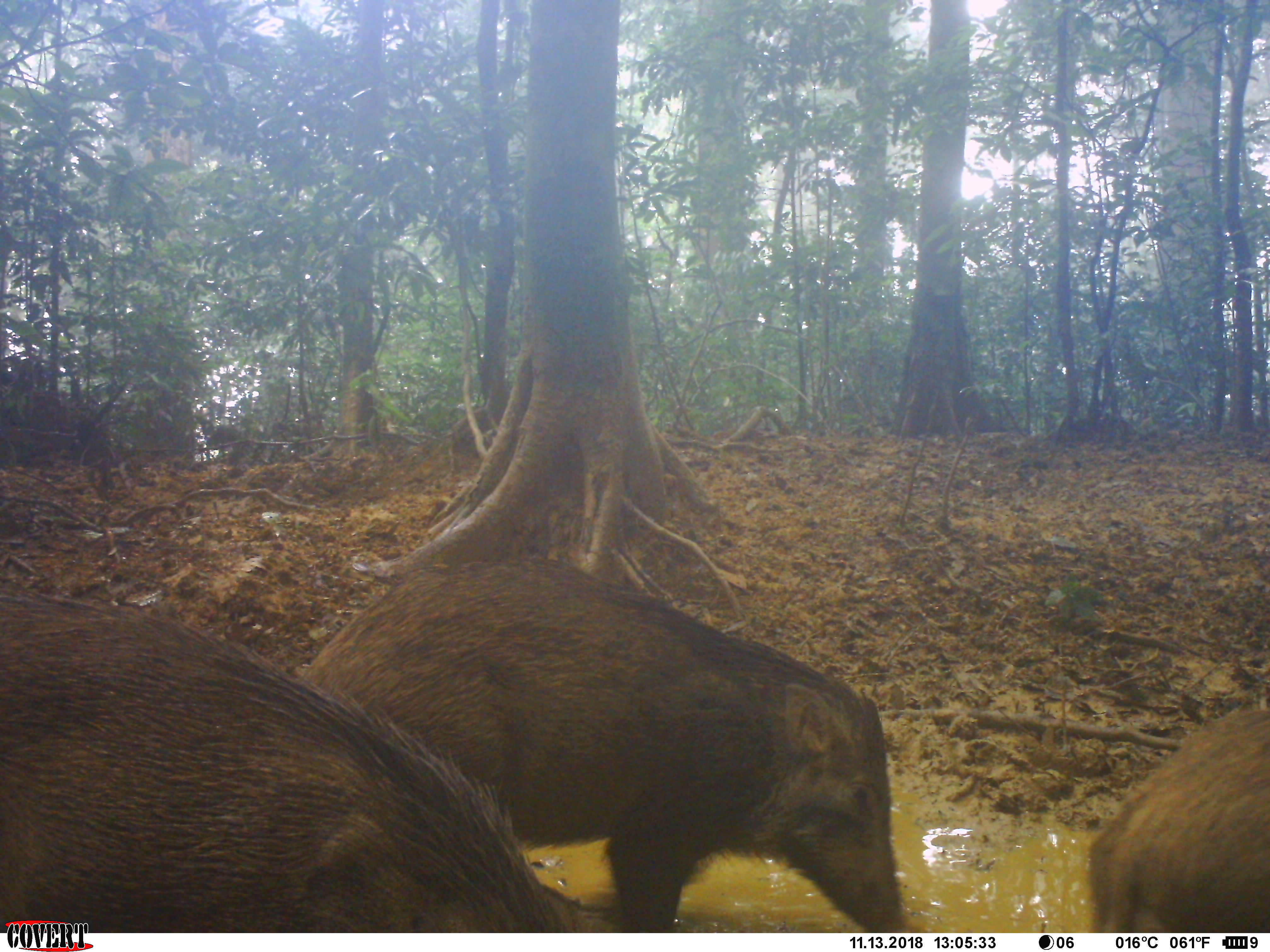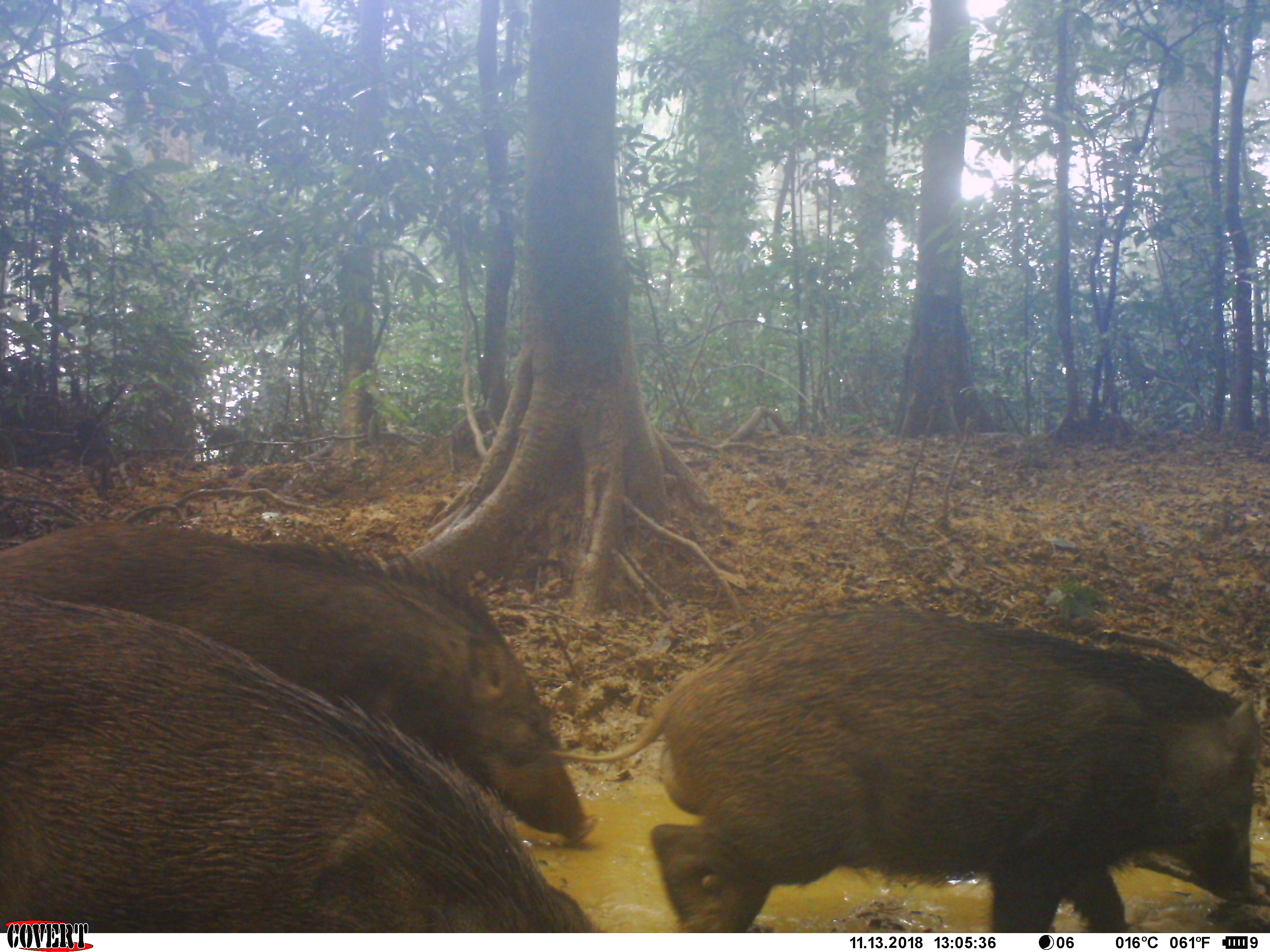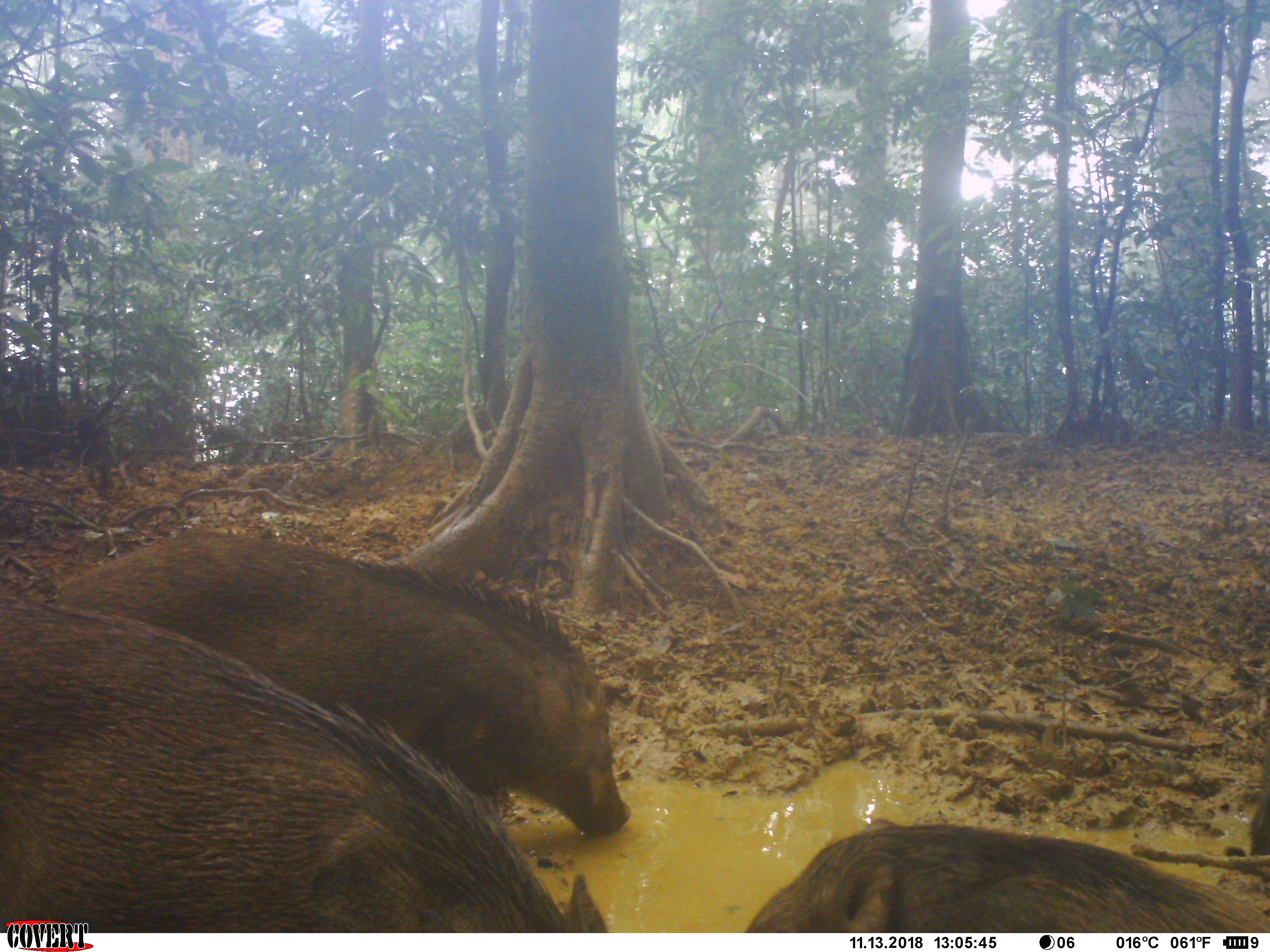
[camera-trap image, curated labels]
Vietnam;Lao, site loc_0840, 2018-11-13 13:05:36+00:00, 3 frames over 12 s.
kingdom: Animalia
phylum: Chordata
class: Mammalia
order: Artiodactyla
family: Suidae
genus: Sus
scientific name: Sus scrofa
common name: eurasian wild pig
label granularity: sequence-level